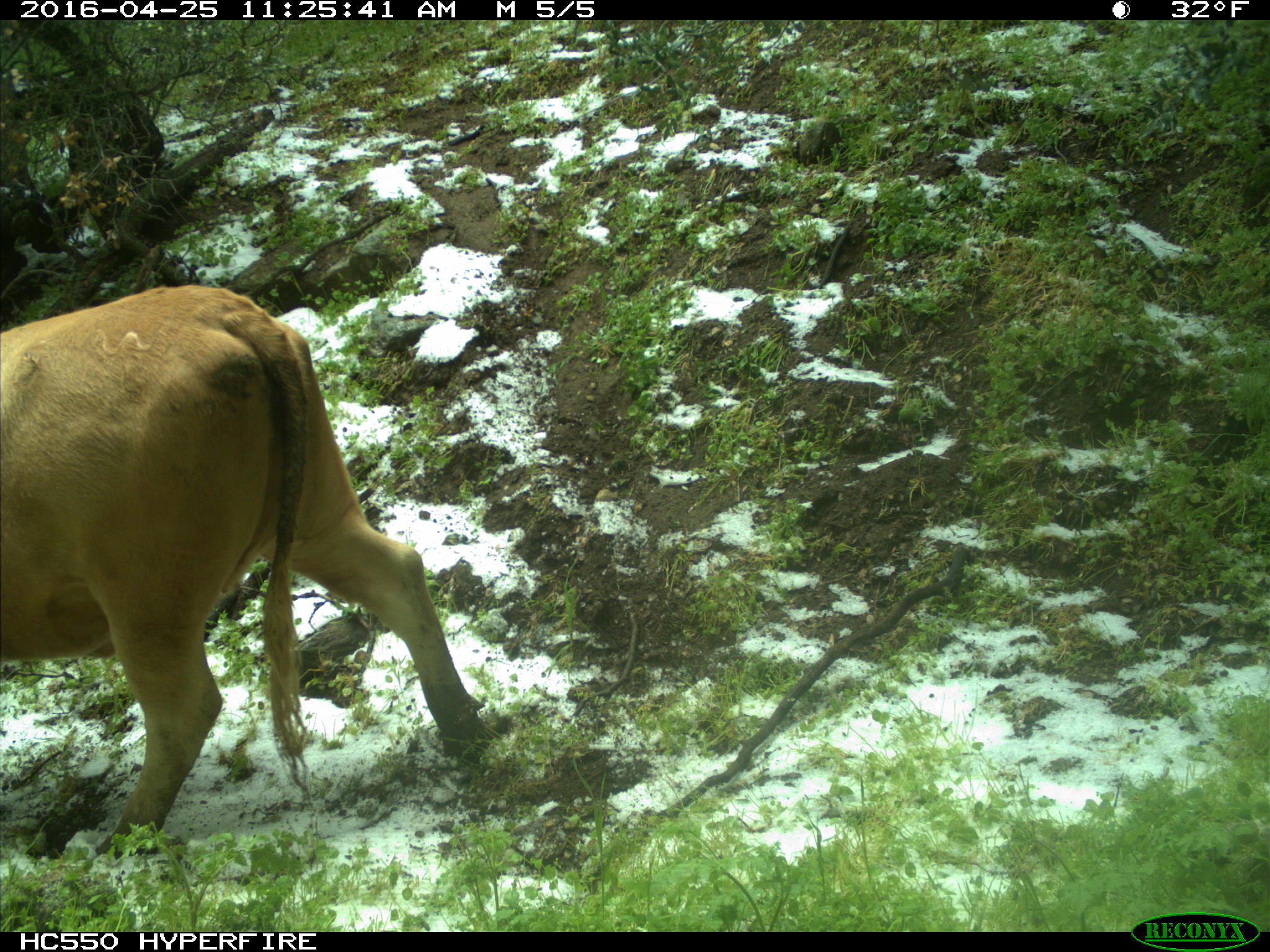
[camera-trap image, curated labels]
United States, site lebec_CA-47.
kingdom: Animalia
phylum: Chordata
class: Mammalia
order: Artiodactyla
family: Bovidae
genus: Bos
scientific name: Bos taurus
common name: domestic cow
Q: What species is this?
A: Bos taurus (domestic cow).